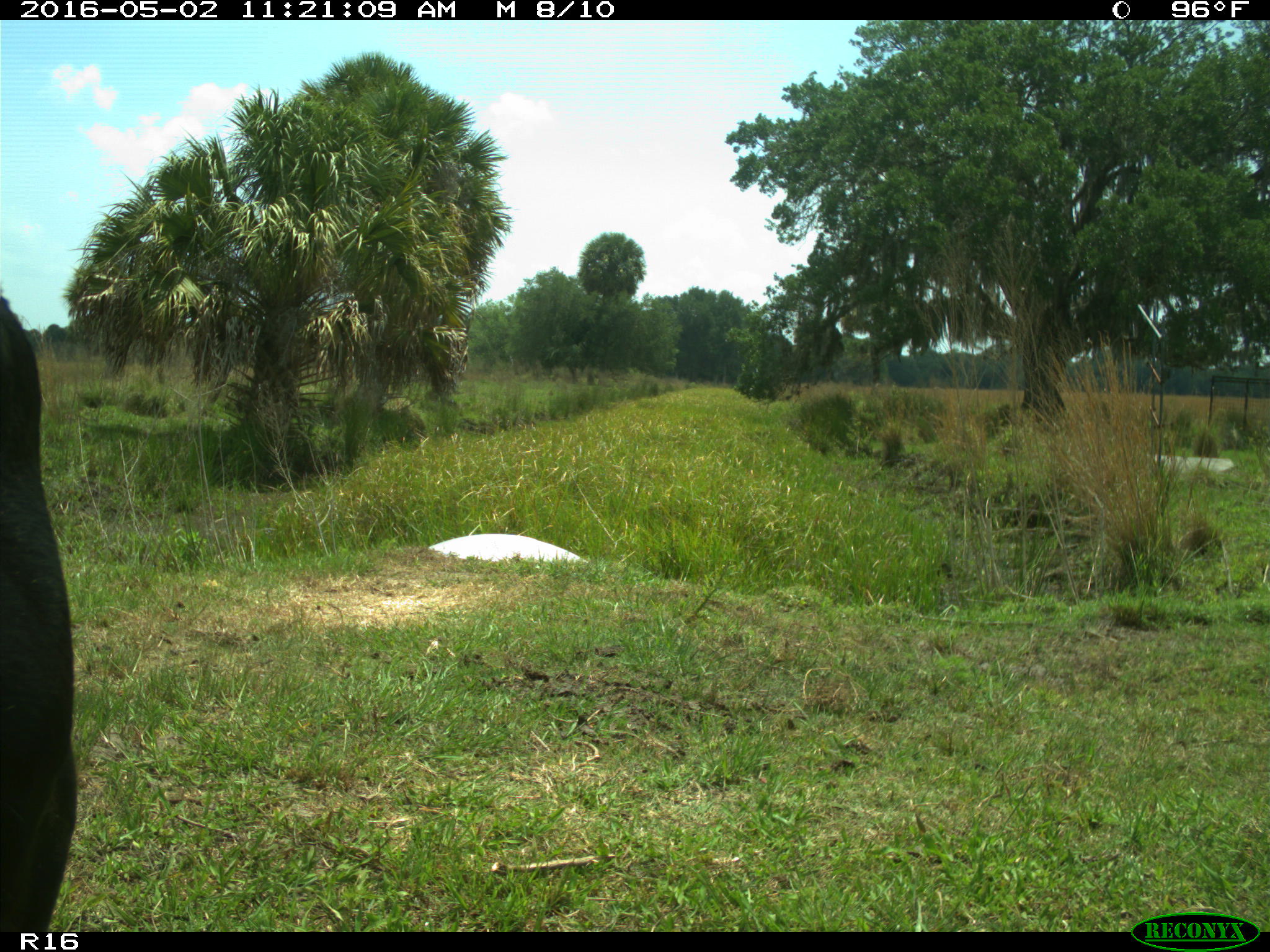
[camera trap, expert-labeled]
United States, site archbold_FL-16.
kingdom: Animalia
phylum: Chordata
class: Mammalia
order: Artiodactyla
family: Bovidae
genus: Bos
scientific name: Bos taurus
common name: domestic cow